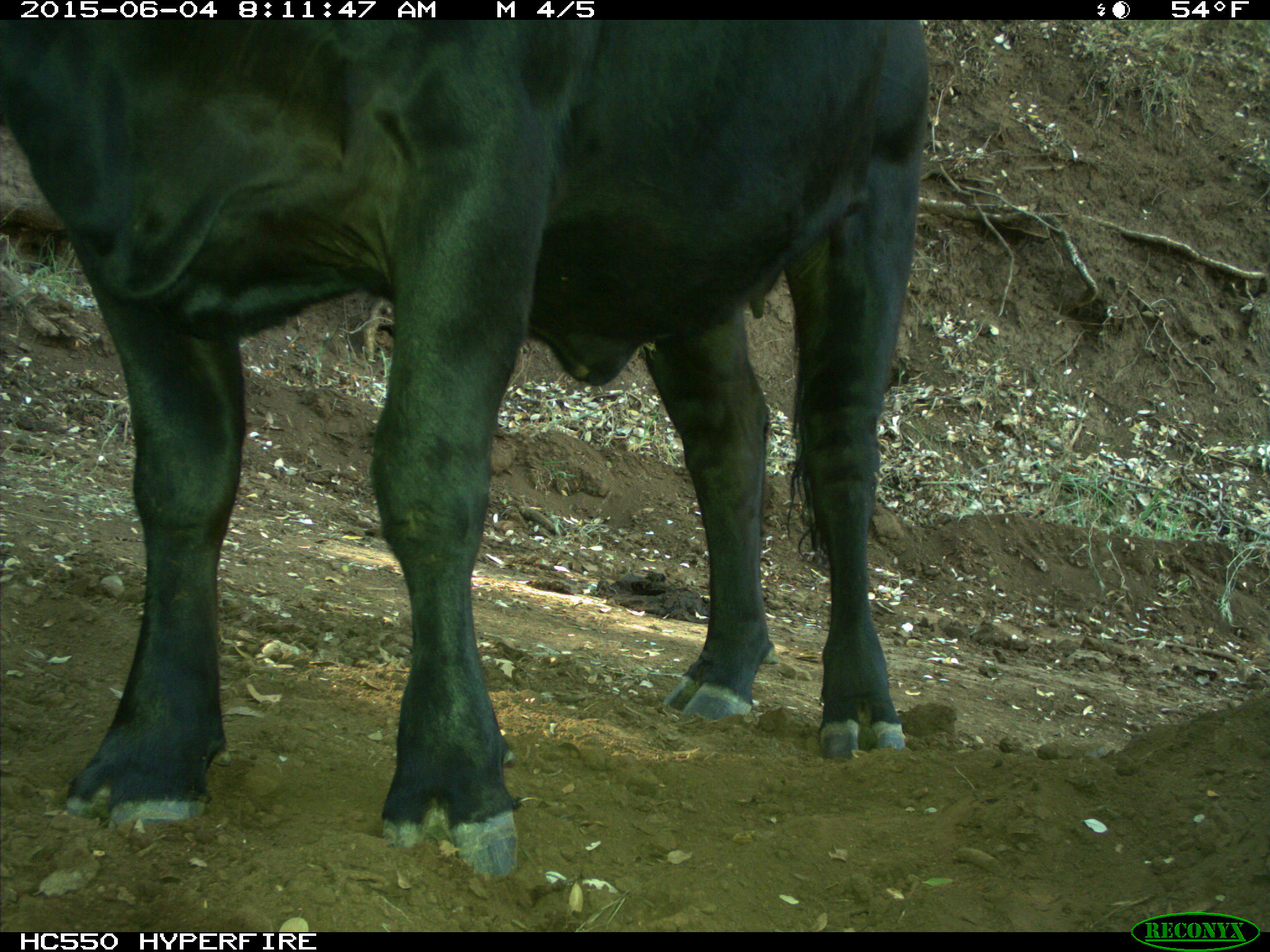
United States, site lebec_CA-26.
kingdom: Animalia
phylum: Chordata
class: Mammalia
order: Artiodactyla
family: Bovidae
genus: Bos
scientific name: Bos taurus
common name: domestic cow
Bos taurus (domestic cow).